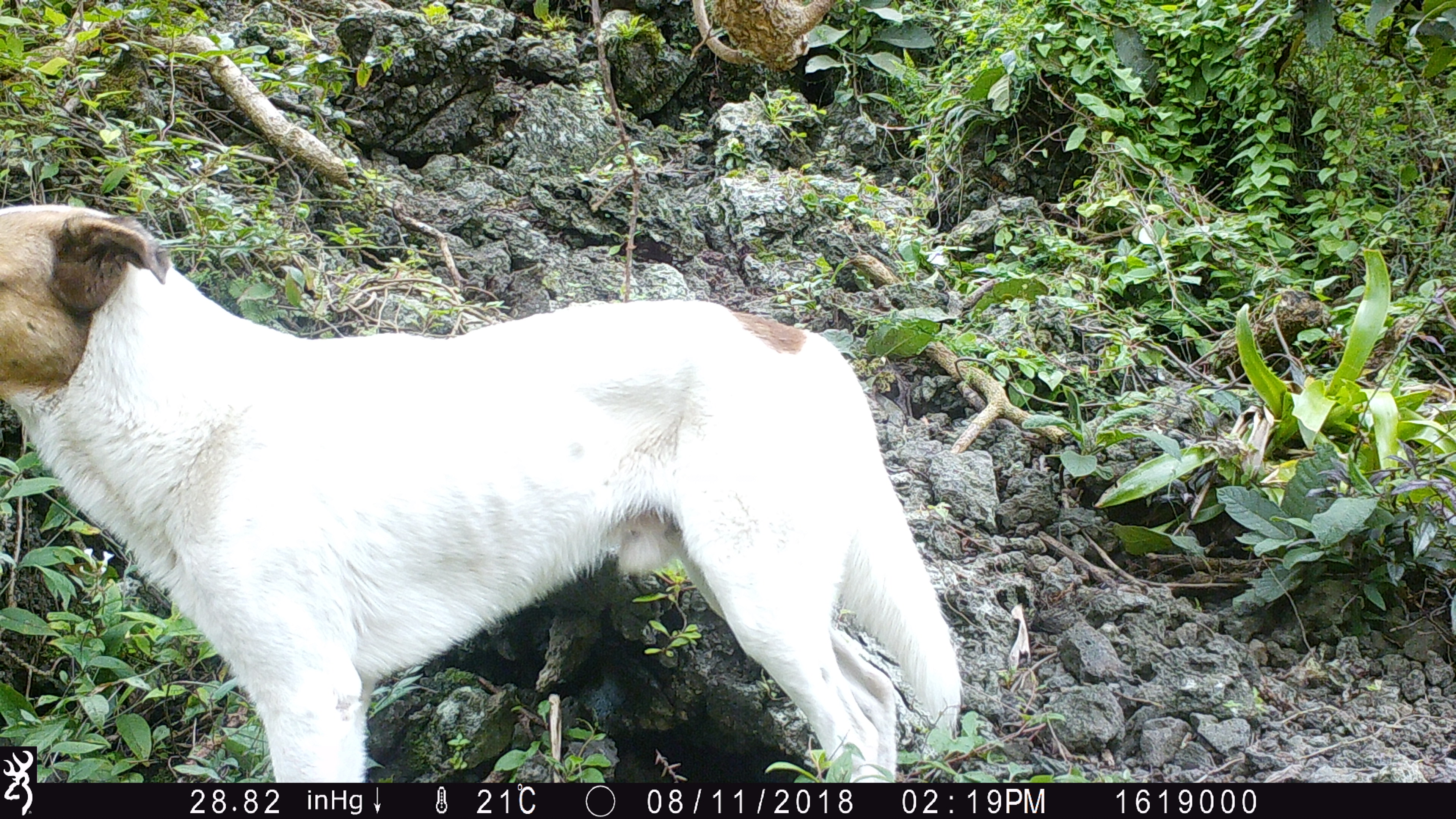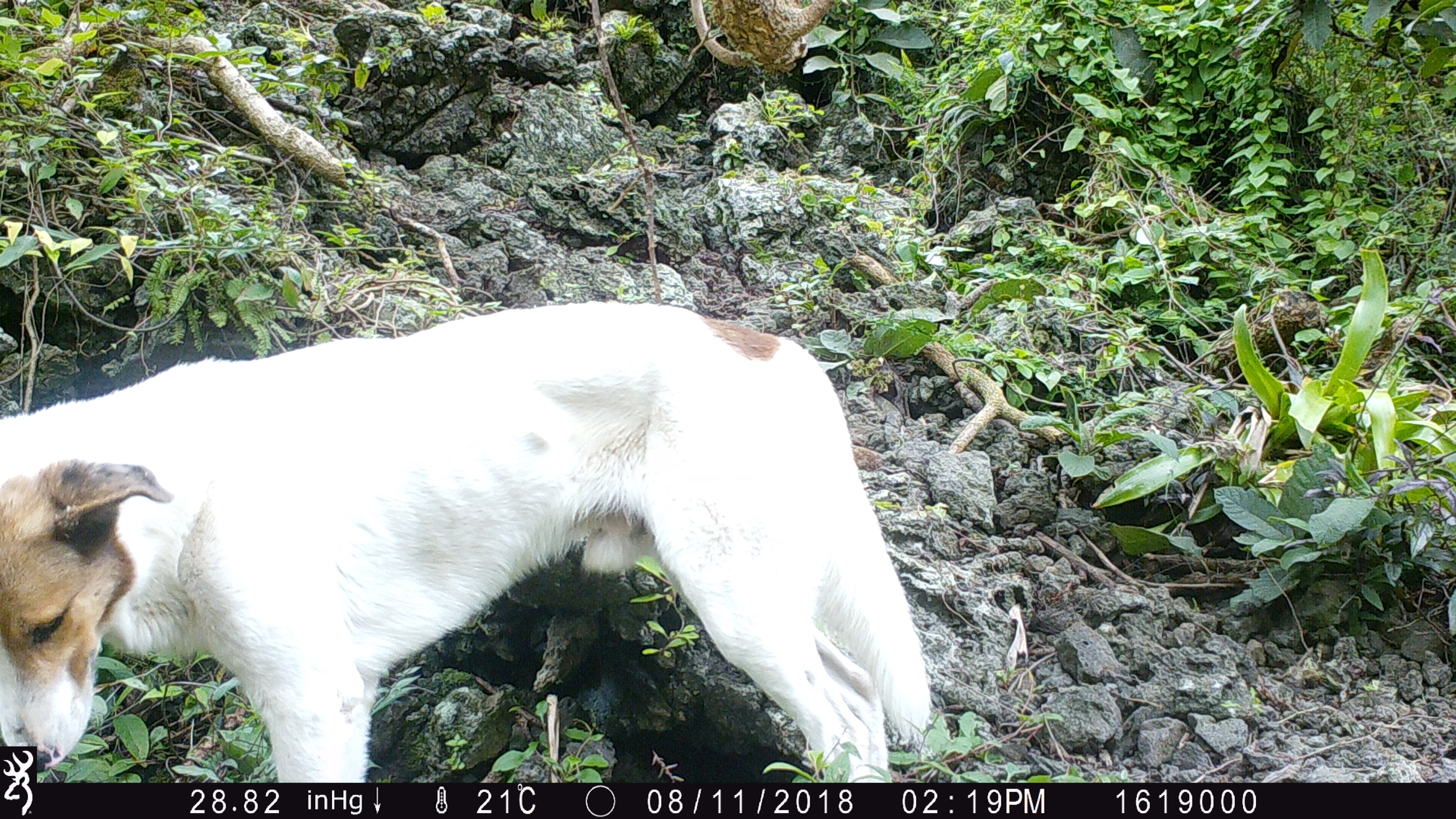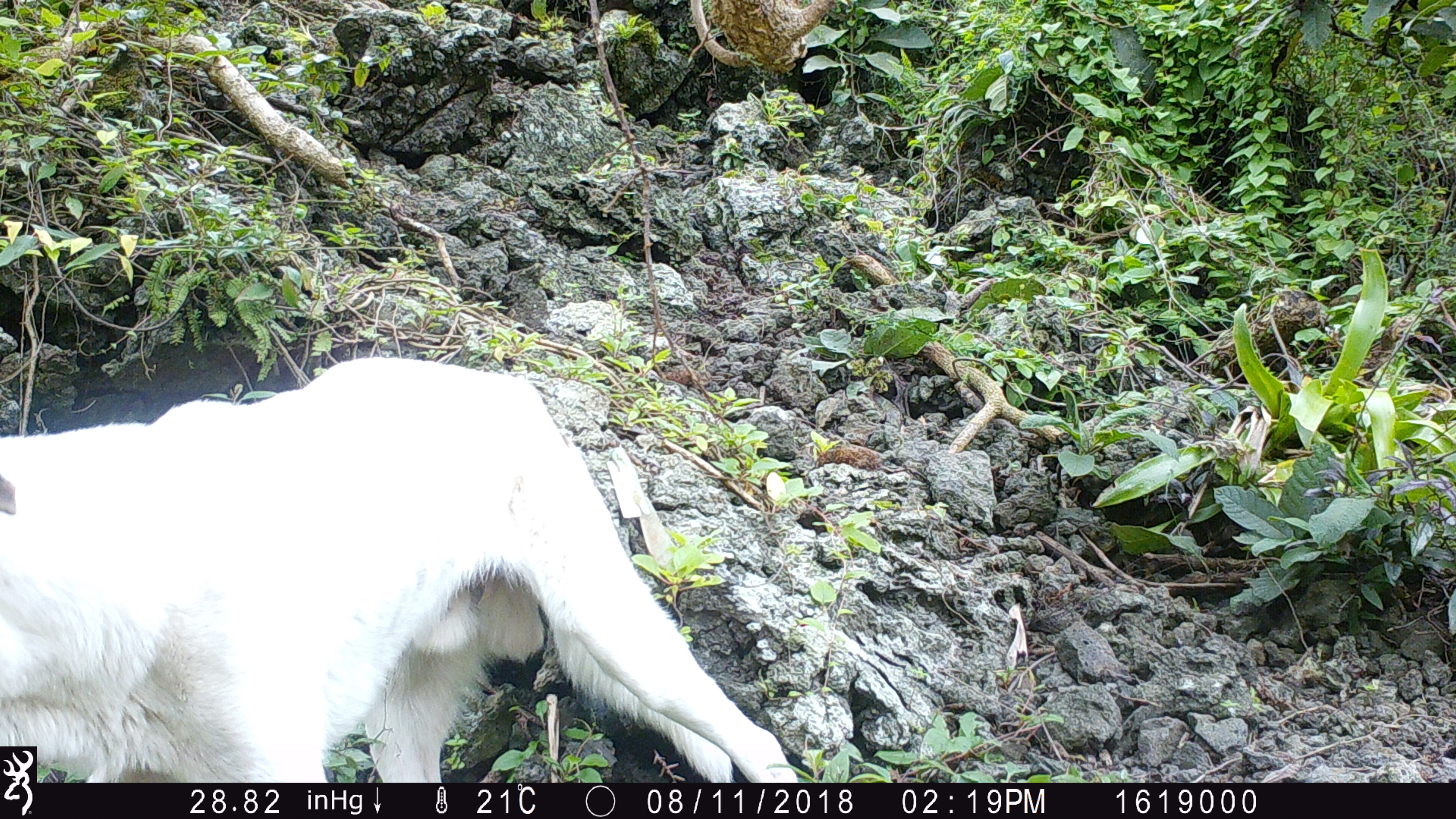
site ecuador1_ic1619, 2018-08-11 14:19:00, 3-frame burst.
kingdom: Animalia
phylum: Chordata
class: Mammalia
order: Carnivora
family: Canidae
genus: Canis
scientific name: Canis familiaris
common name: domestic dog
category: dog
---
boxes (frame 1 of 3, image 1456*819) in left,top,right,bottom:
dog: 2,196,958,786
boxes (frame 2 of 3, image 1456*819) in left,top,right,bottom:
dog: 0,301,936,780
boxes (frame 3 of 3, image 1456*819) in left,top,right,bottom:
dog: 0,351,806,786